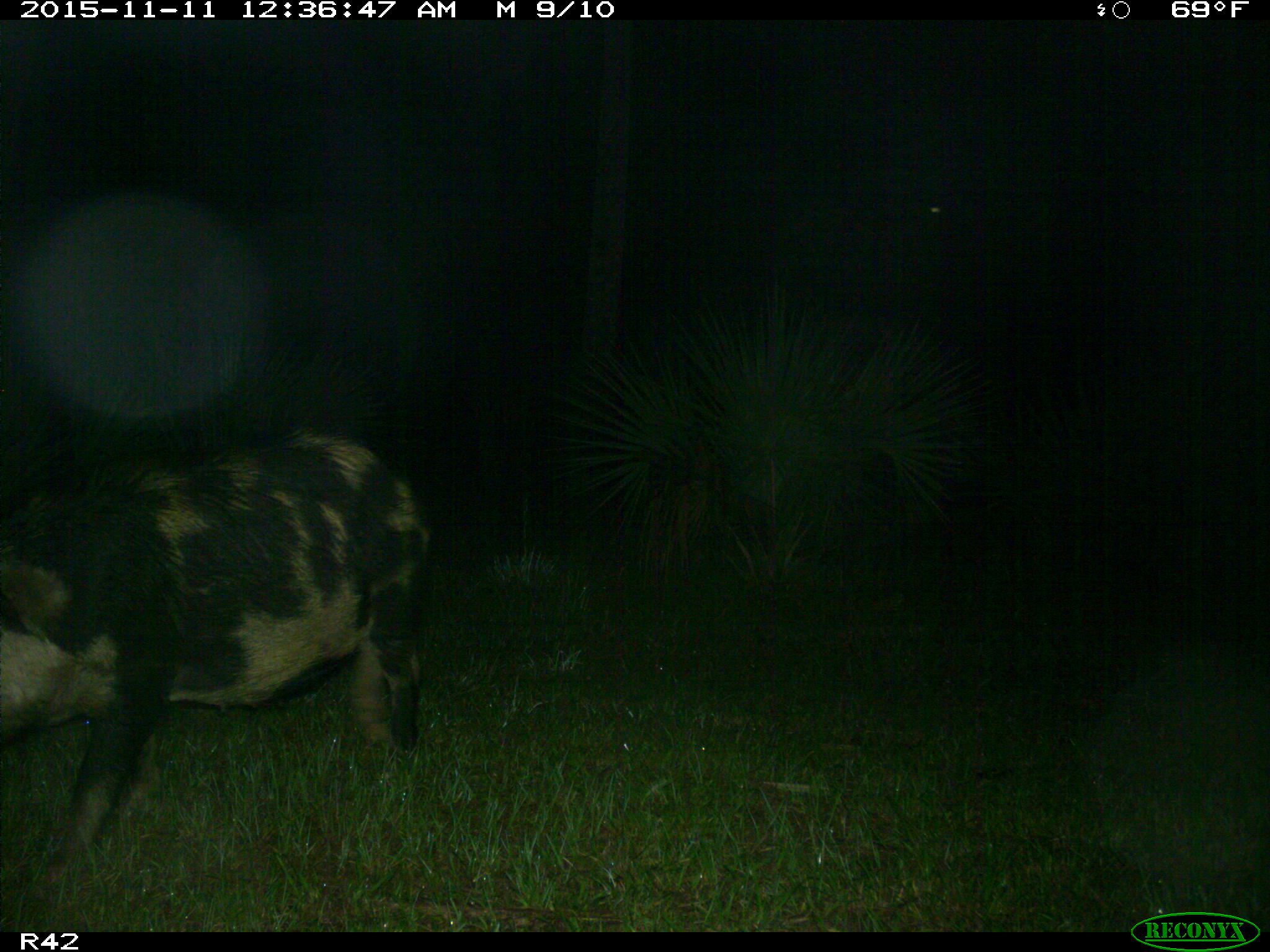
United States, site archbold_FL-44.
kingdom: Animalia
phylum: Chordata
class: Mammalia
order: Artiodactyla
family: Suidae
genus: Sus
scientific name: Sus scrofa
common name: wild boar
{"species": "Sus scrofa (wild boar)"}